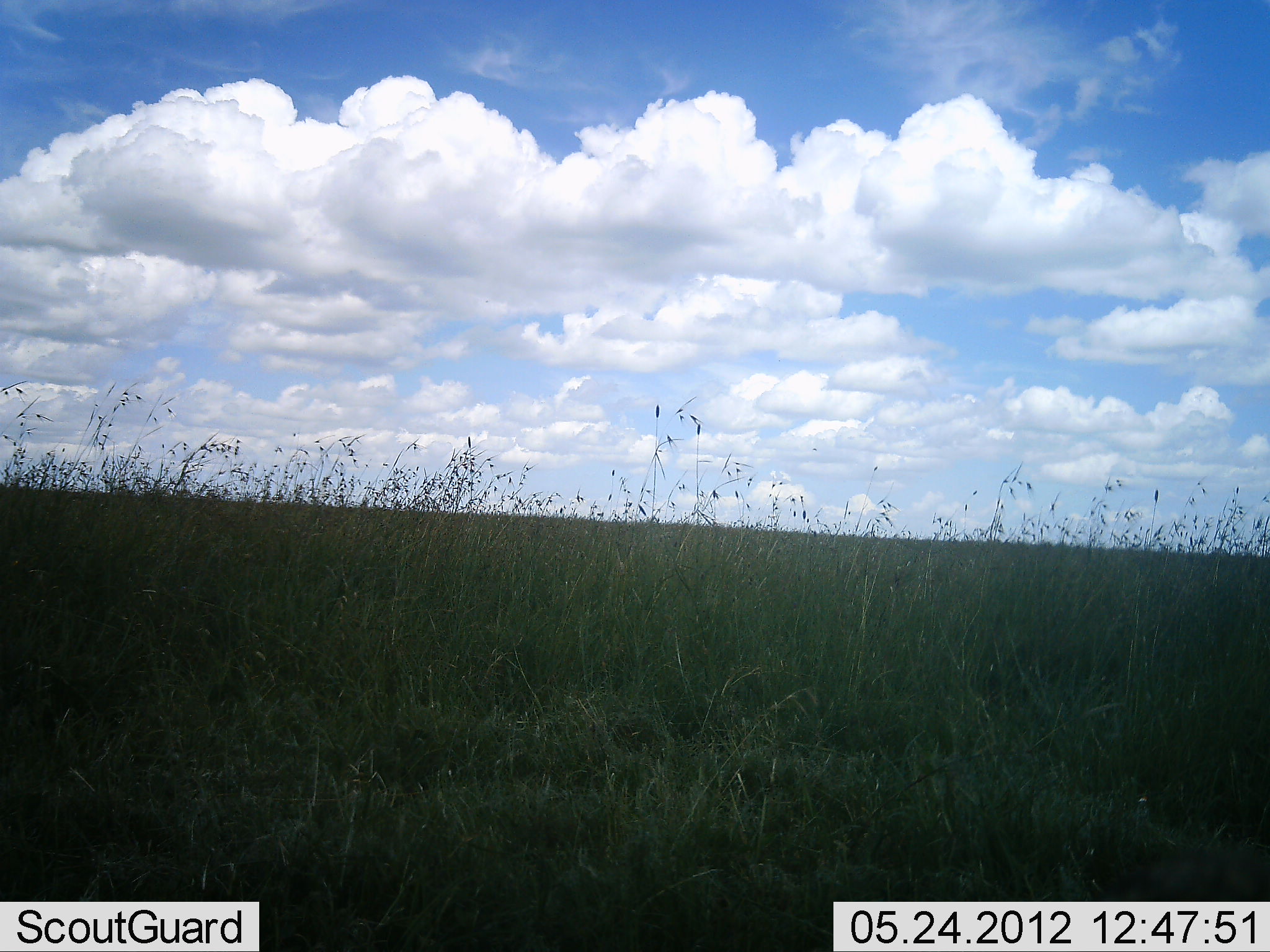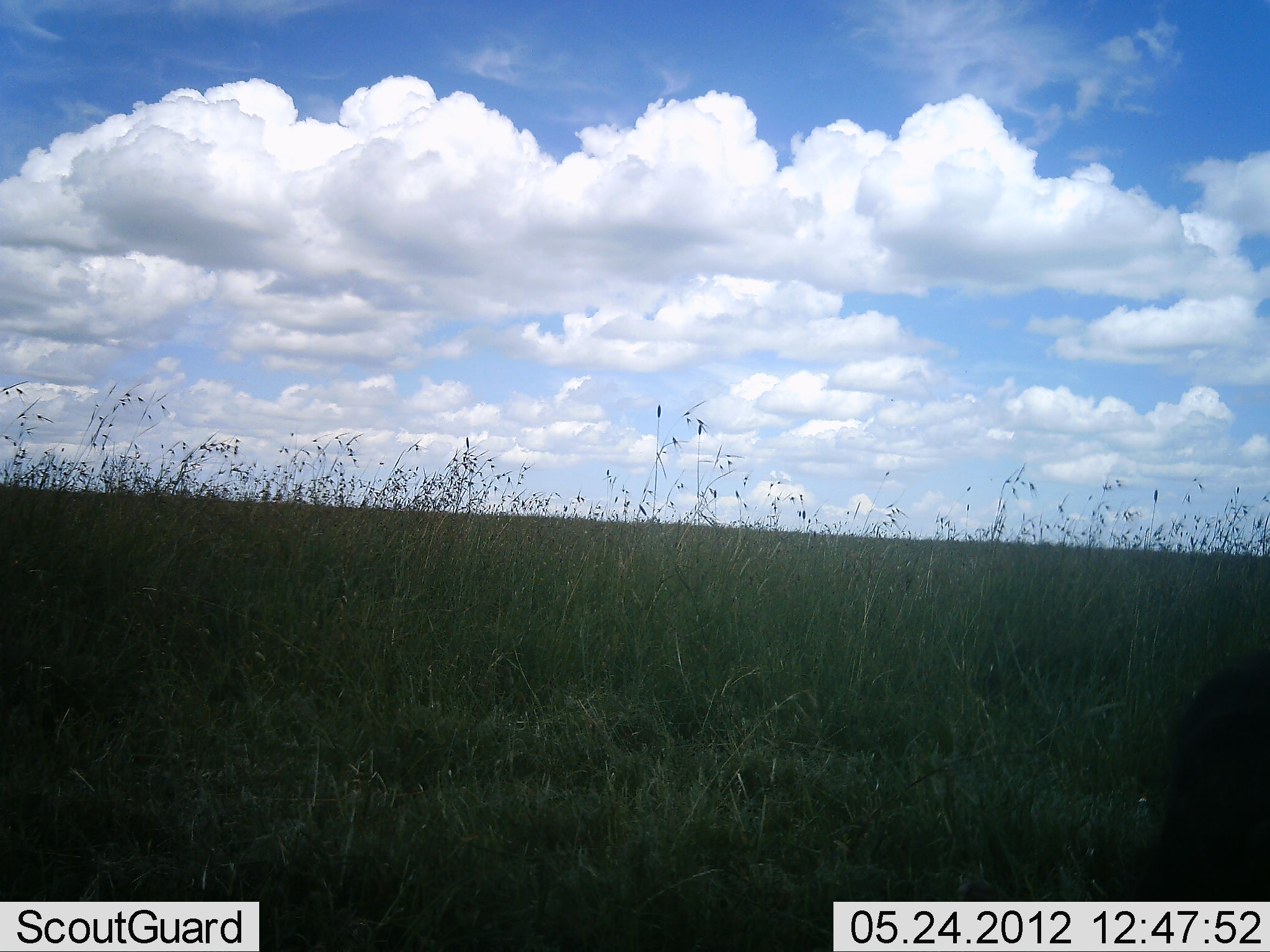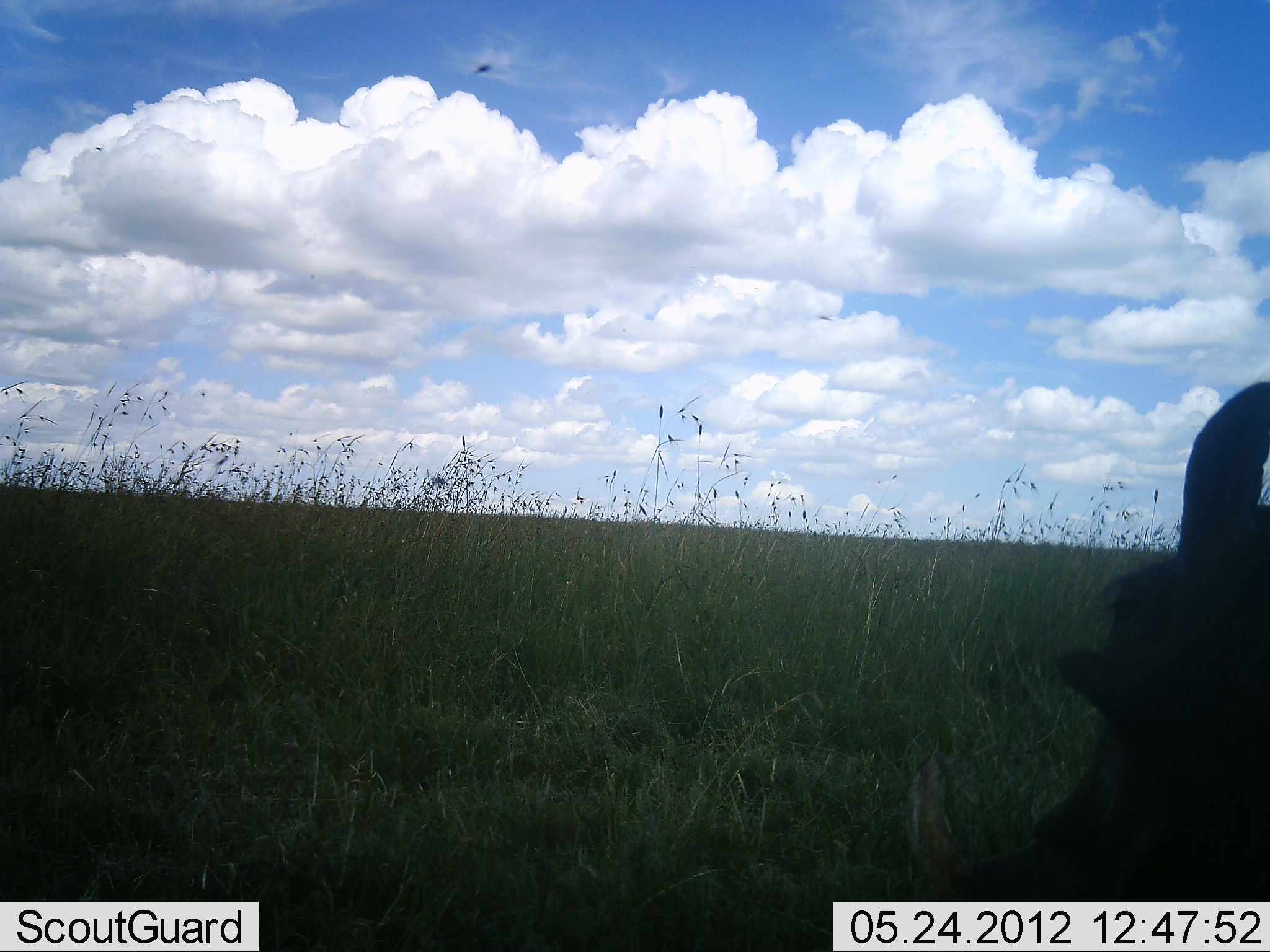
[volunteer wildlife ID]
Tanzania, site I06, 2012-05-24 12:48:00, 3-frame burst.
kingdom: Animalia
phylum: Chordata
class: Mammalia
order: Artiodactyla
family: Suidae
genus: Phacochoerus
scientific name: Phacochoerus africanus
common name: warthog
Warthog (Phacochoerus africanus), count 1. Behavior (volunteer vote fractions): standing 10%, resting 0%, moving 90%, interacting 0%. Young present (vote fraction): 0%. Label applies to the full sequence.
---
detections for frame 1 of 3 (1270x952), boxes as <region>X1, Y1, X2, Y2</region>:
animal: <region>1081, 832, 1270, 952</region>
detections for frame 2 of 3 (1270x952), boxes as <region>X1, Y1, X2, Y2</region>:
animal: <region>1093, 654, 1270, 952</region>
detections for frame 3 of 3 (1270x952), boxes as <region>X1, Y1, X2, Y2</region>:
animal: <region>909, 379, 1270, 952</region>; <region>471, 63, 493, 75</region>; <region>818, 312, 834, 323</region>